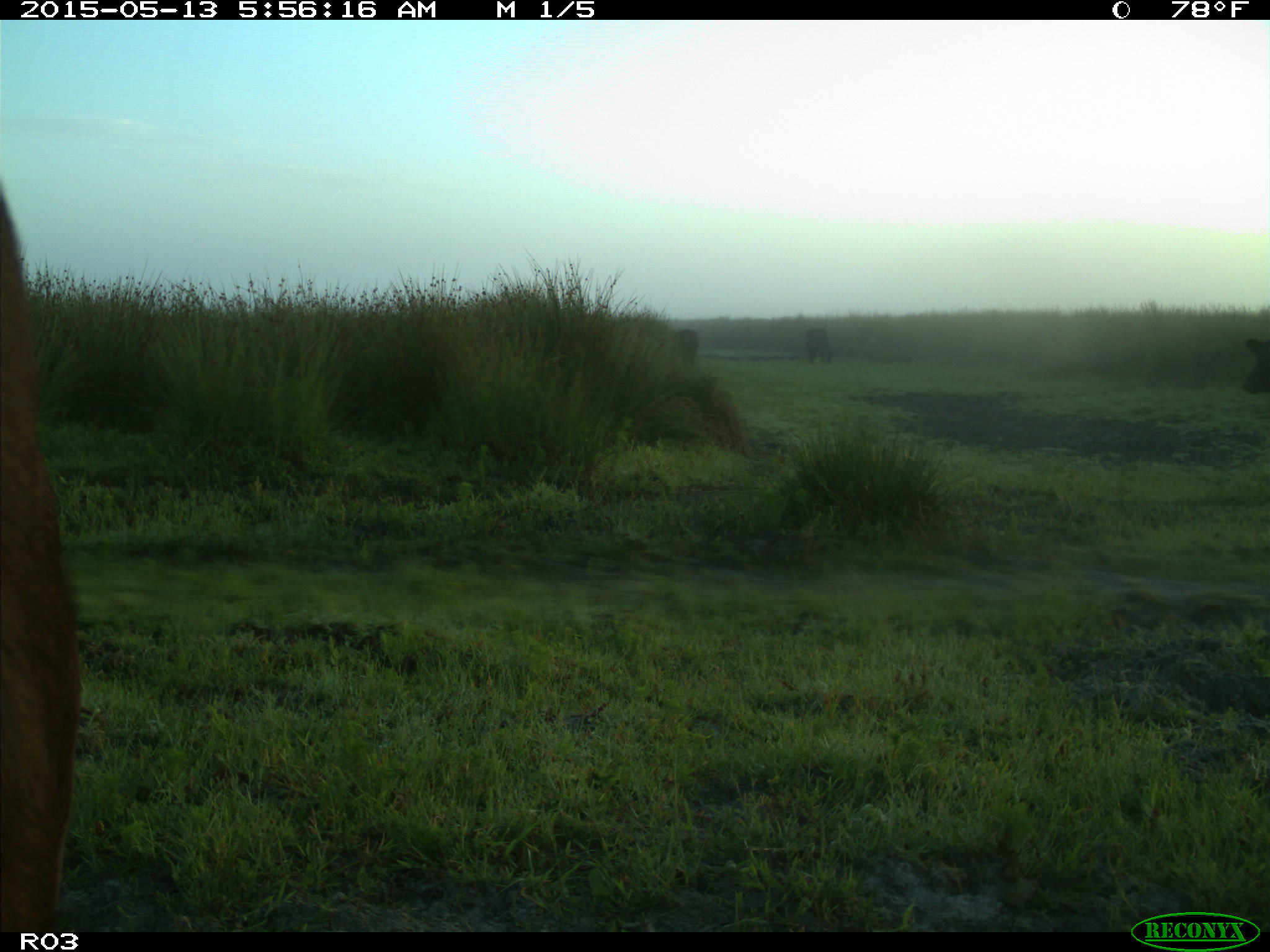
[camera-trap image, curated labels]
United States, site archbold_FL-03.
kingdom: Animalia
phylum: Chordata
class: Mammalia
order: Artiodactyla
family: Bovidae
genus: Bos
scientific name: Bos taurus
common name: domestic cow